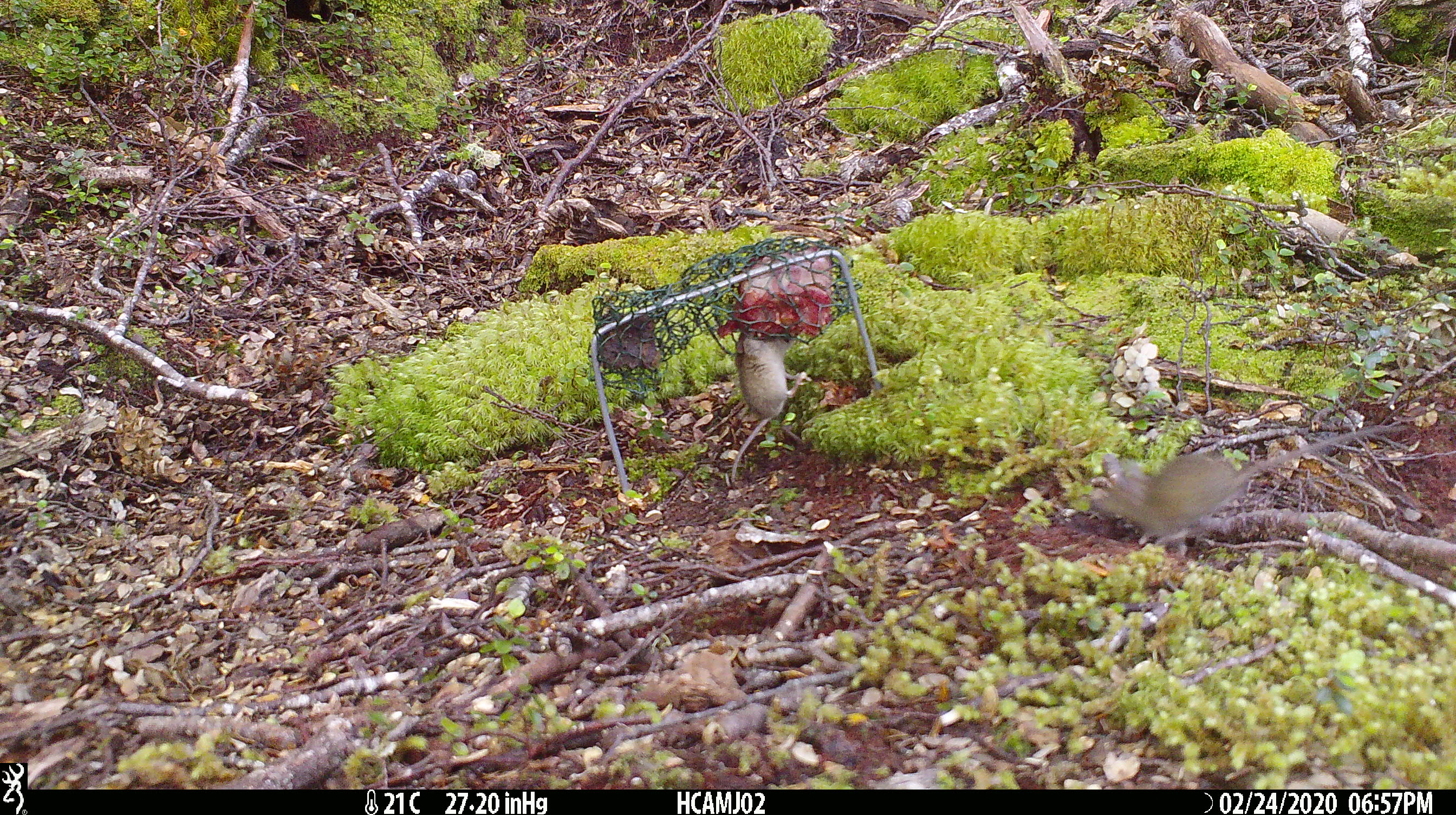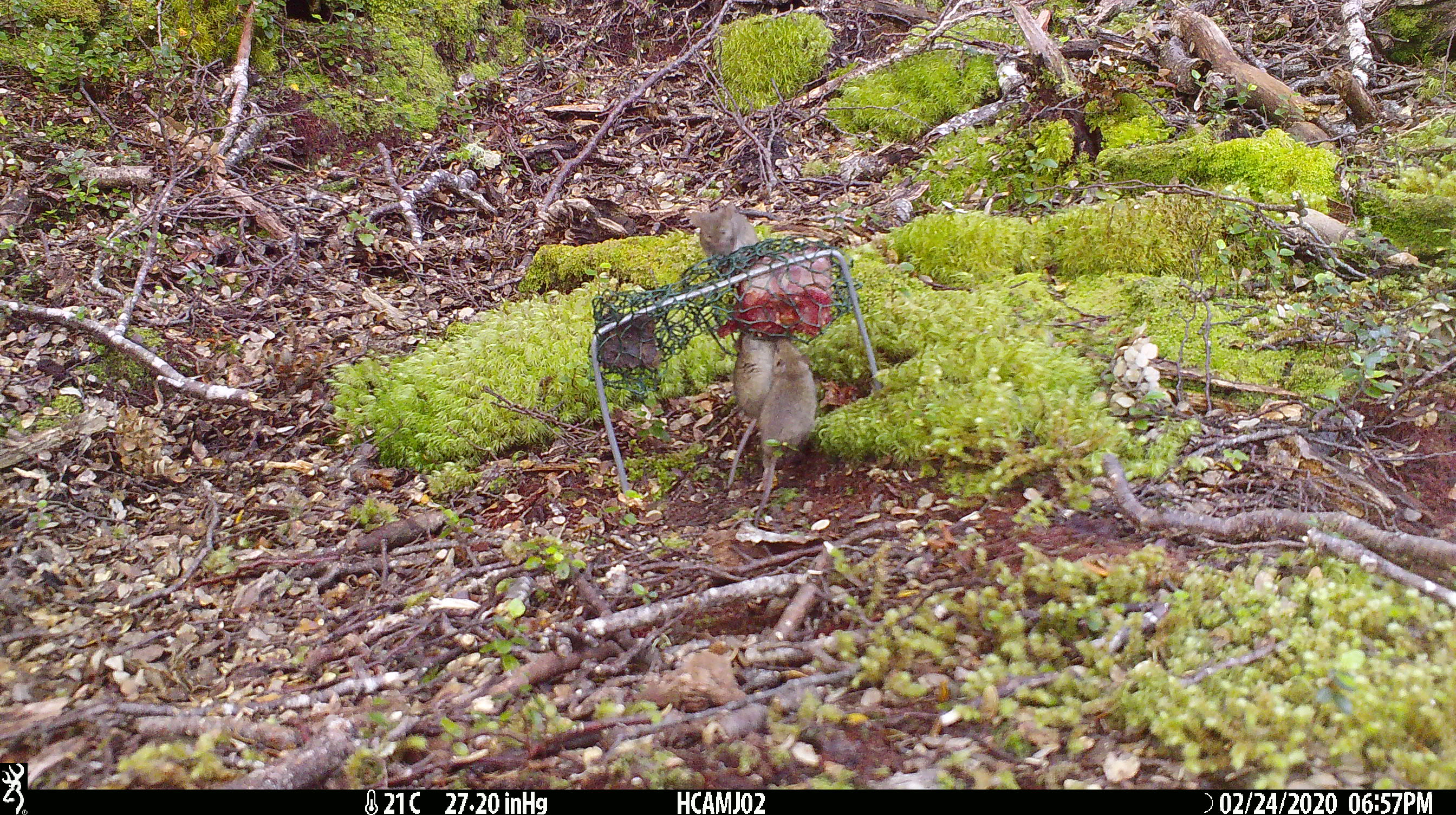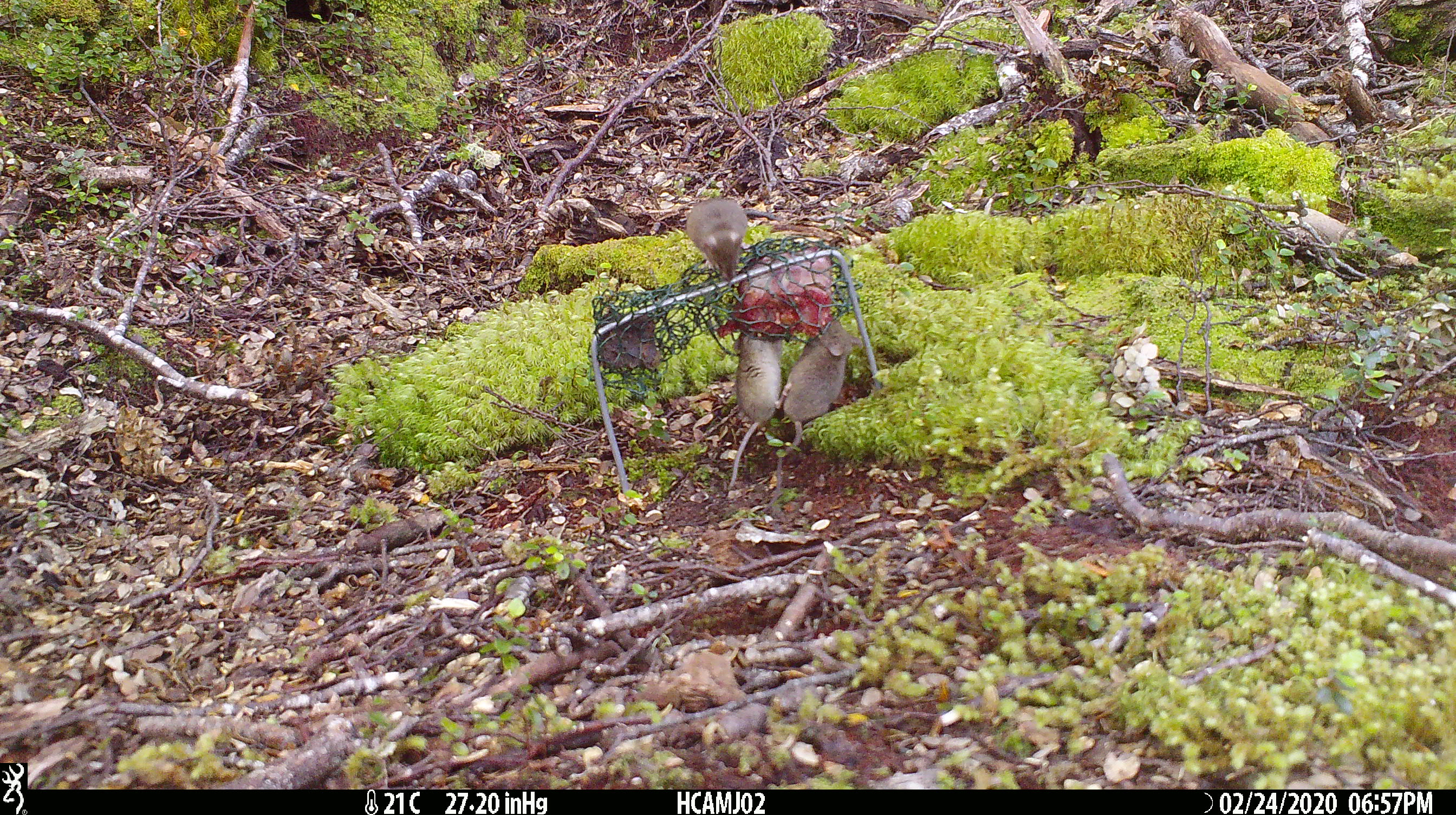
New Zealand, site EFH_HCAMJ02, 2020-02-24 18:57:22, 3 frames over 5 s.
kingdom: Animalia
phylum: Chordata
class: Mammalia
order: Rodentia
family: Muridae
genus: Mus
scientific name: Mus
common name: mouse